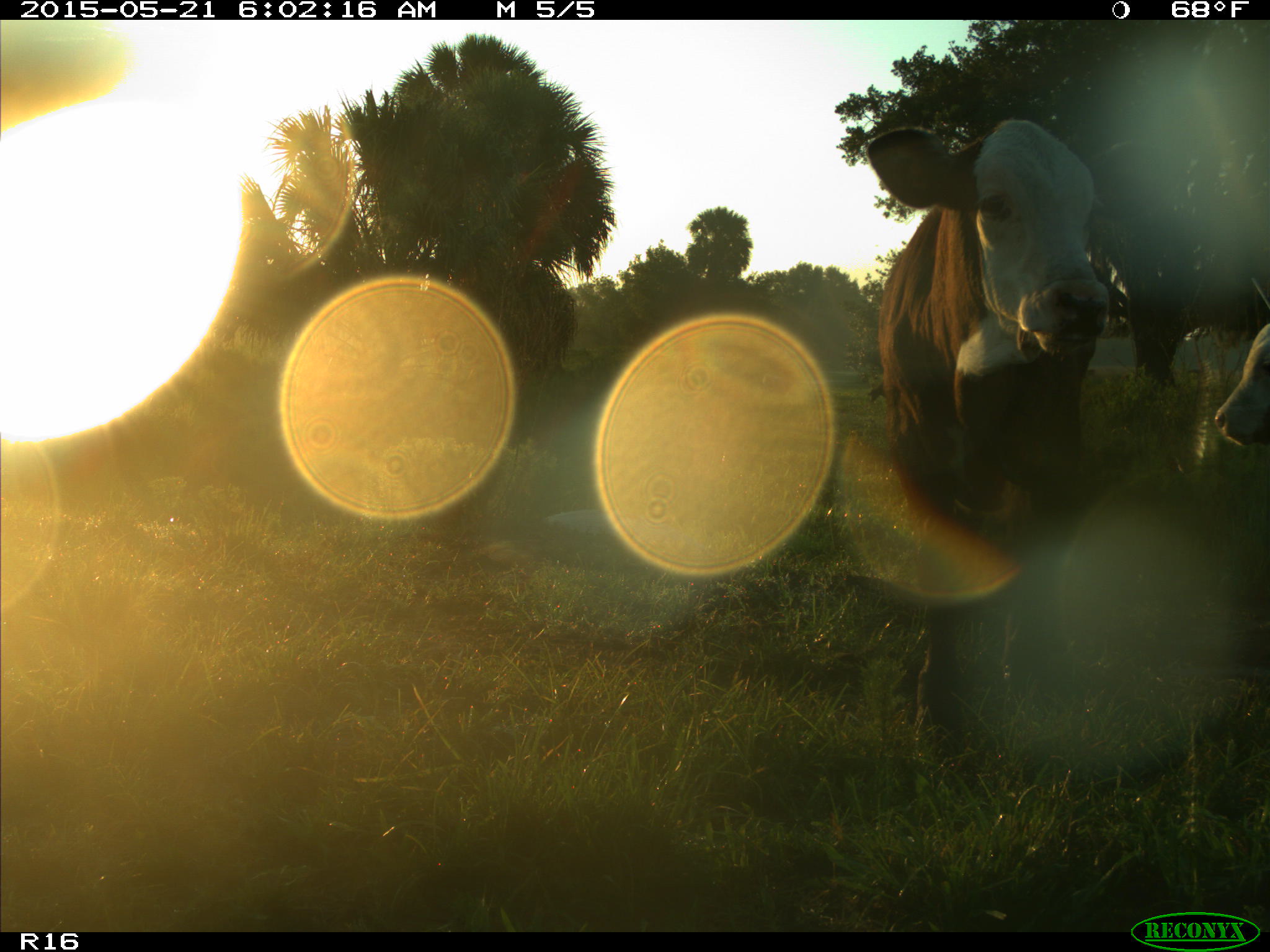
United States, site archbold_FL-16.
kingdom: Animalia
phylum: Chordata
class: Mammalia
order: Artiodactyla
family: Bovidae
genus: Bos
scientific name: Bos taurus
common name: domestic cow